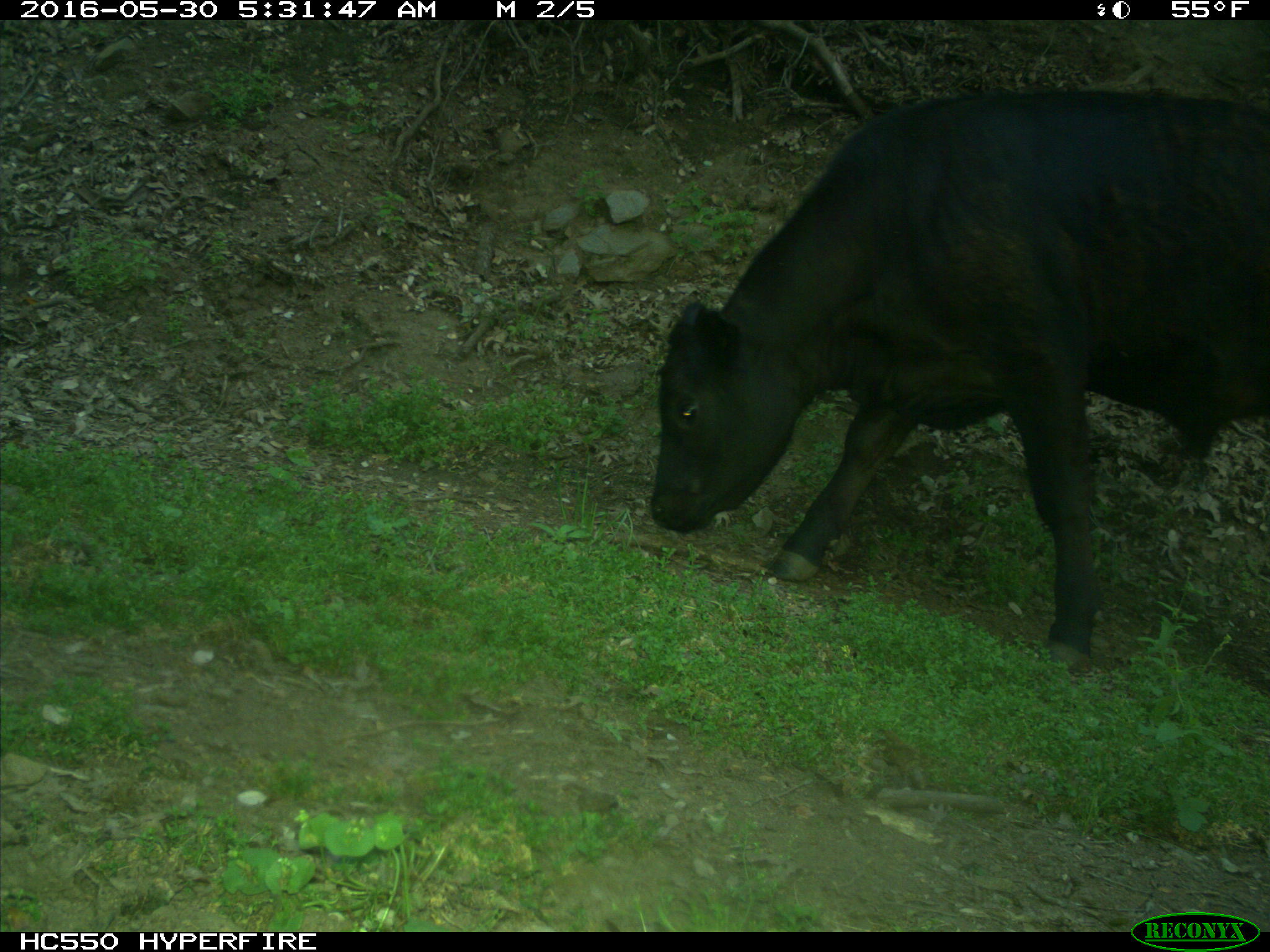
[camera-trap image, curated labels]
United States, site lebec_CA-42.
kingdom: Animalia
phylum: Chordata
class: Mammalia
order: Artiodactyla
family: Bovidae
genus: Bos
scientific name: Bos taurus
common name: domestic cow